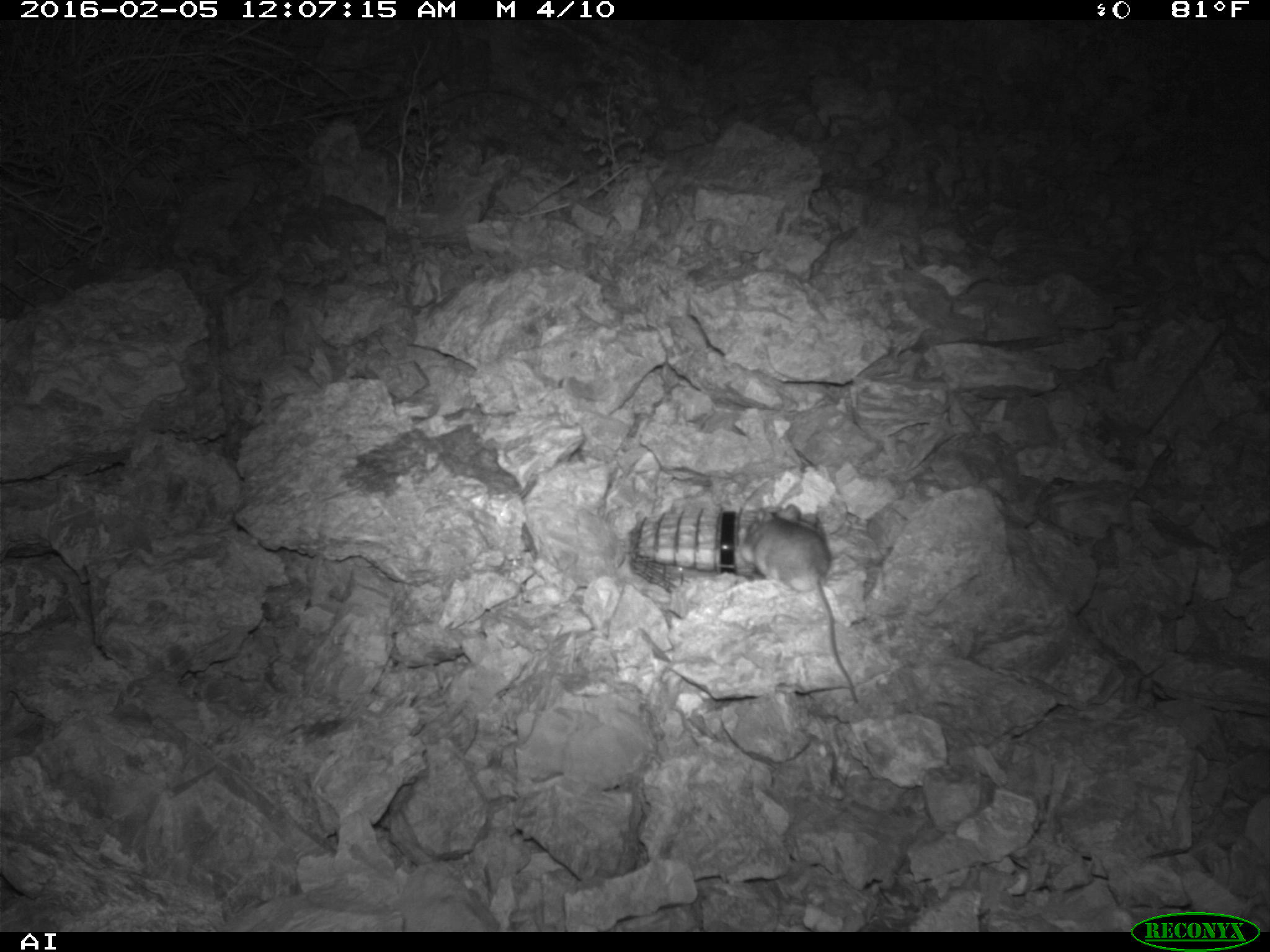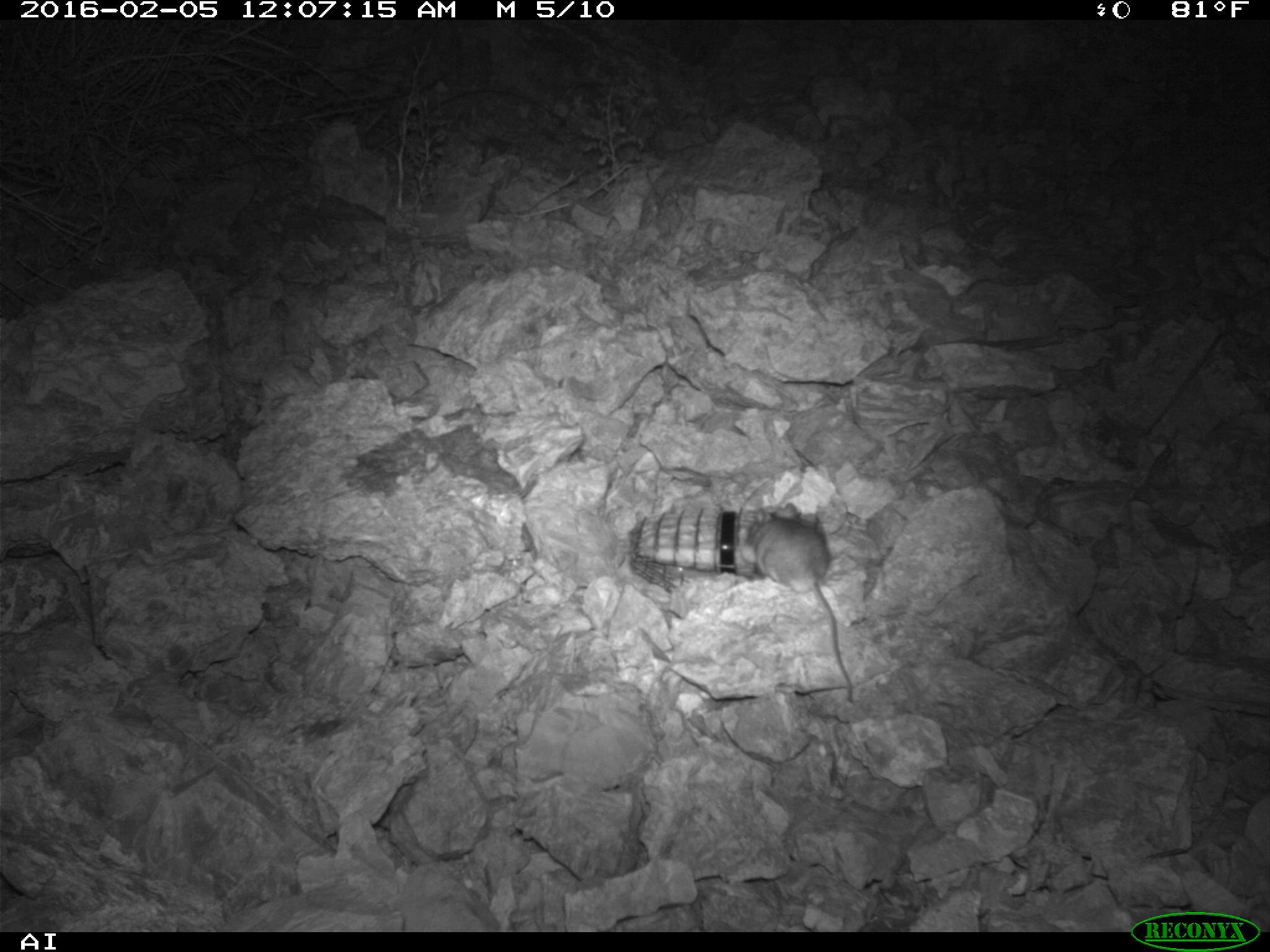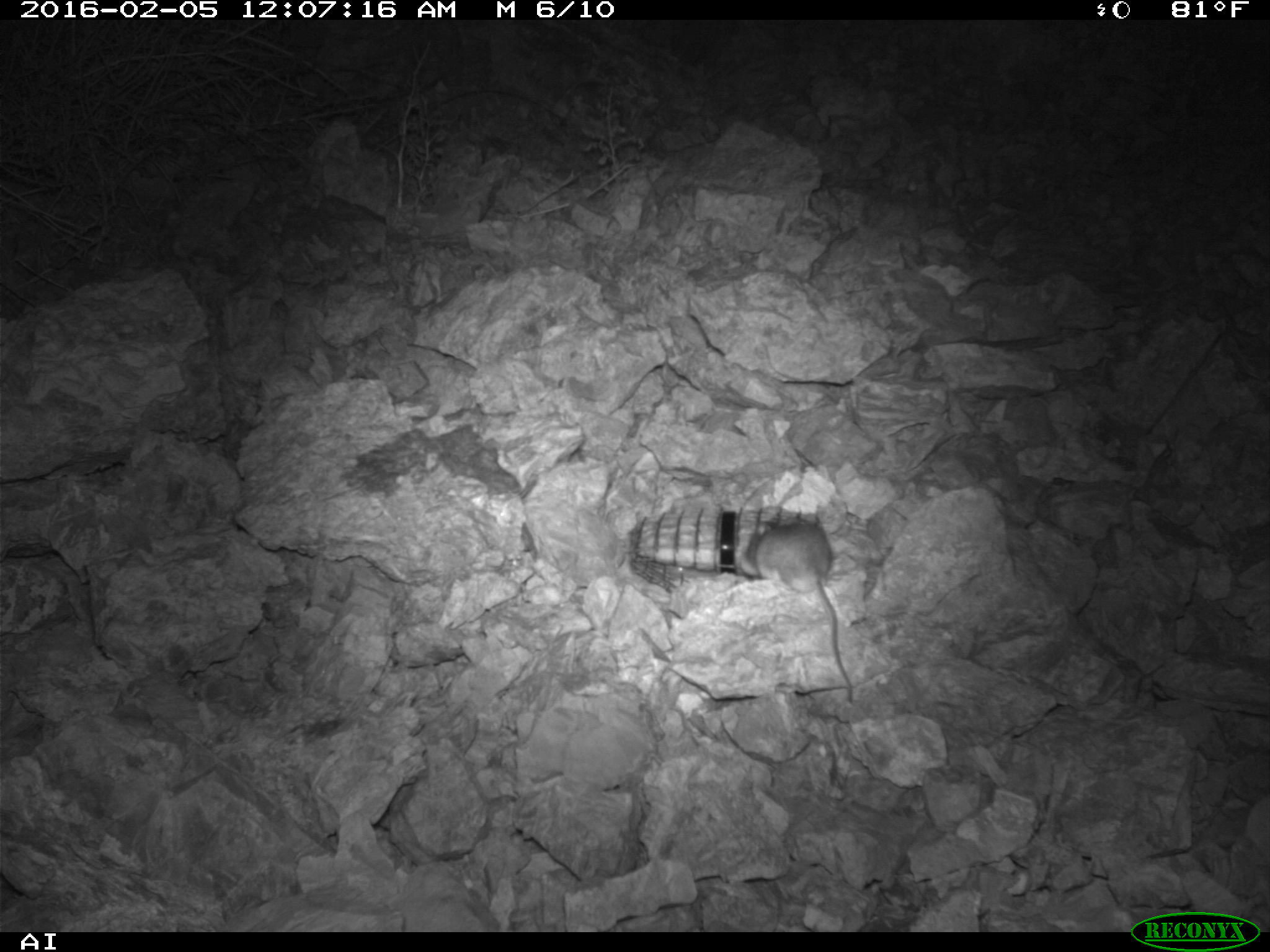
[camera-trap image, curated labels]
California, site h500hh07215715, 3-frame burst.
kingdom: Animalia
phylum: Chordata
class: Mammalia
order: Rodentia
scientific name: Rodentia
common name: rodent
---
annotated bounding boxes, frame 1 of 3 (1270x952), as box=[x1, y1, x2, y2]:
rodent: box=[735, 503, 856, 702]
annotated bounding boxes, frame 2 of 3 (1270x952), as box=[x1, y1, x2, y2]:
rodent: box=[743, 502, 853, 701]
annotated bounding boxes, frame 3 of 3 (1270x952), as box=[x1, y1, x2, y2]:
rodent: box=[753, 523, 852, 702]